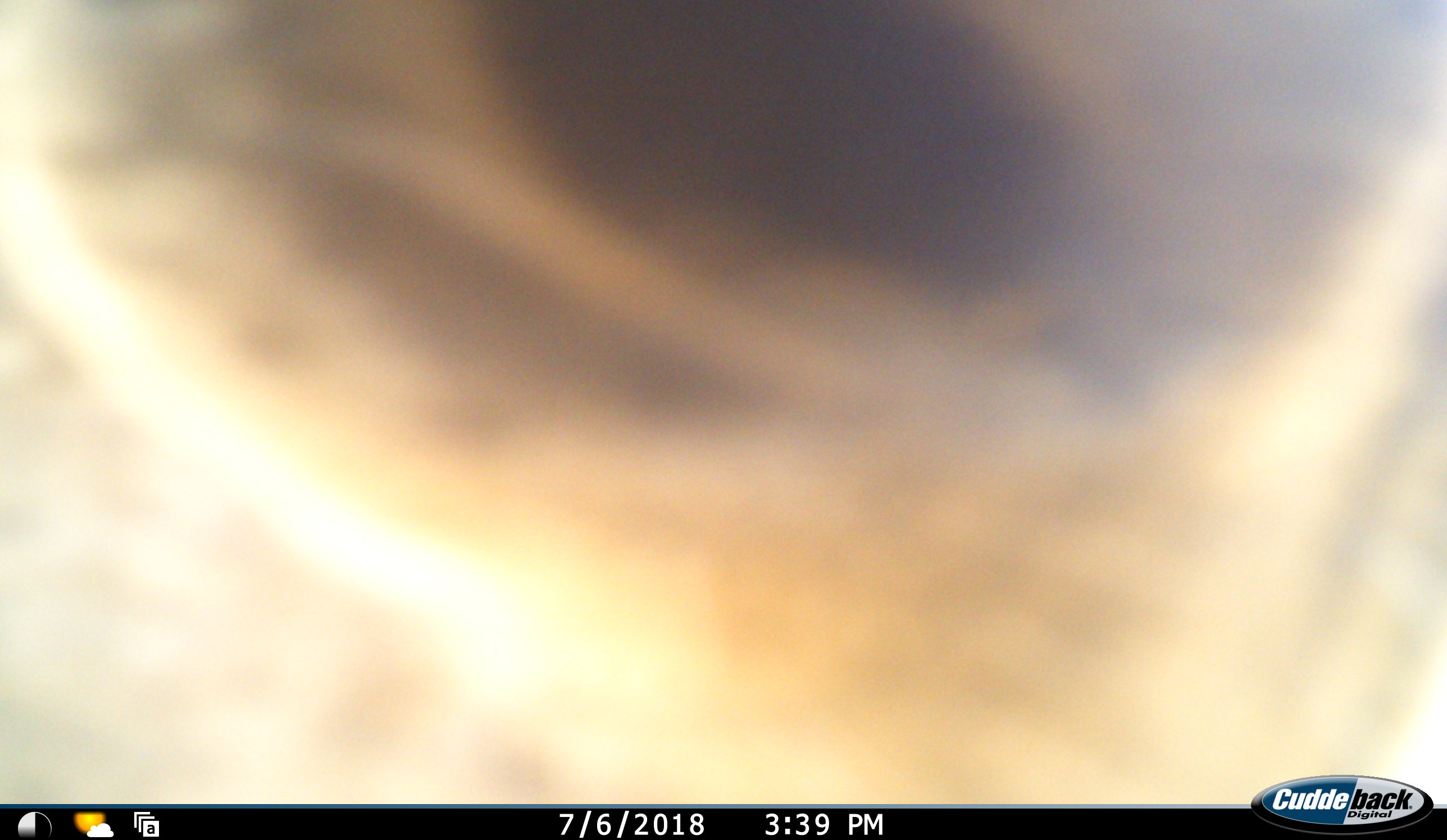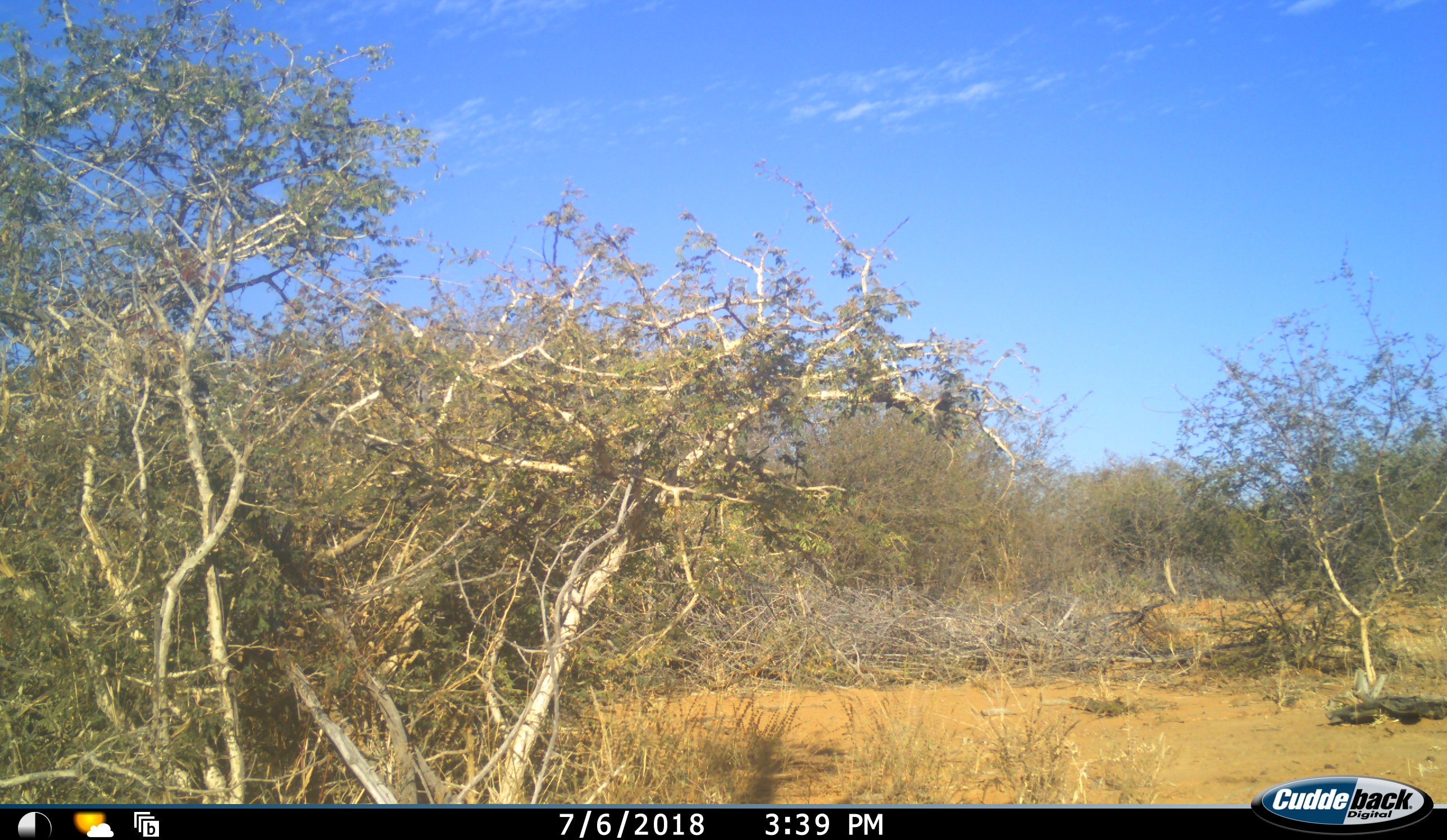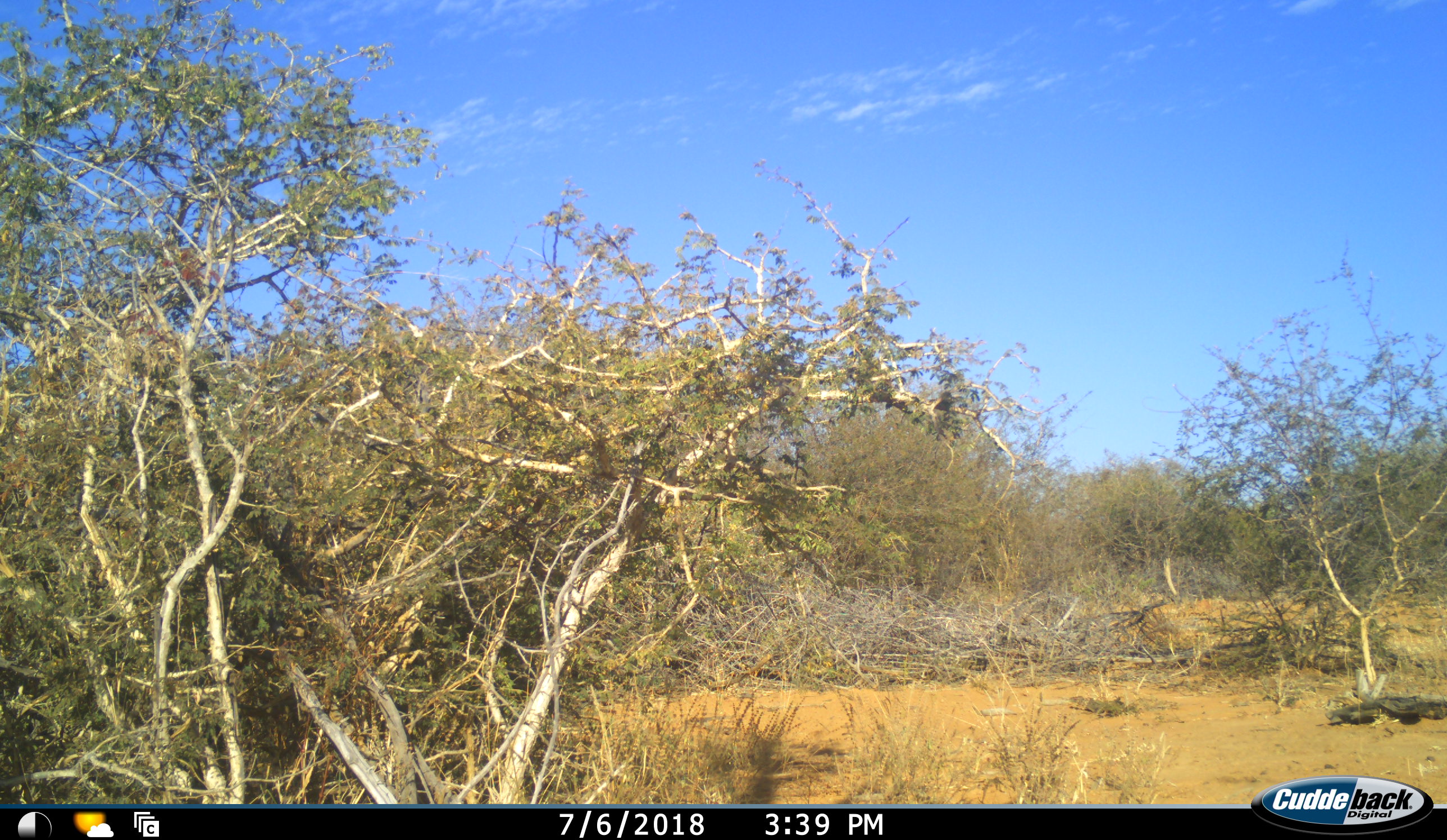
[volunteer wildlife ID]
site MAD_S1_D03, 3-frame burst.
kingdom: Animalia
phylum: Chordata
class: Mammalia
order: Artiodactyla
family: Bovidae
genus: Aepyceros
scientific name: Aepyceros melampus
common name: impala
Impala (Aepyceros melampus), count 1. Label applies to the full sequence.